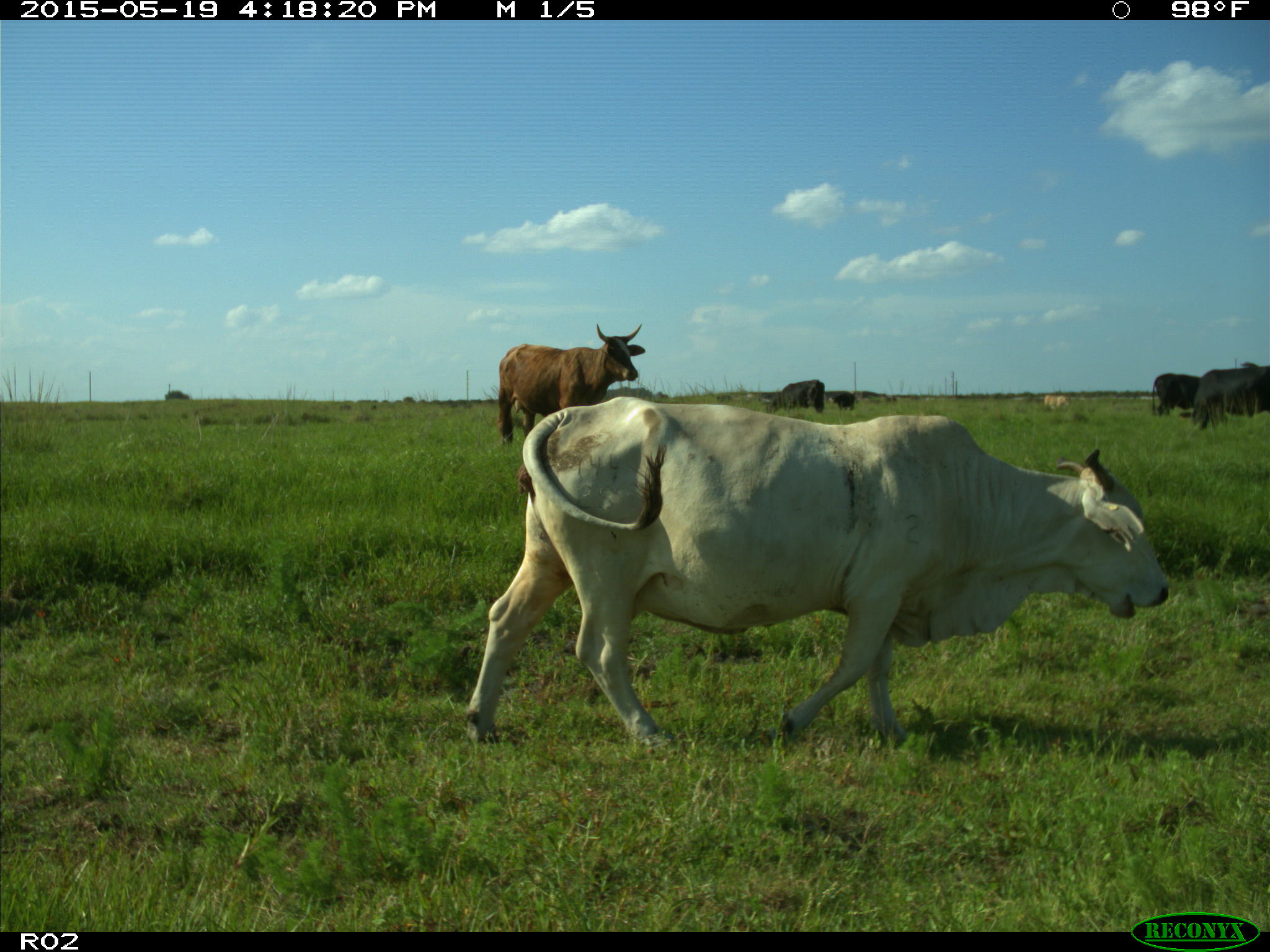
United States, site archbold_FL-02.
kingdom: Animalia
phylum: Chordata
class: Mammalia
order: Artiodactyla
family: Bovidae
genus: Bos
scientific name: Bos taurus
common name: domestic cow